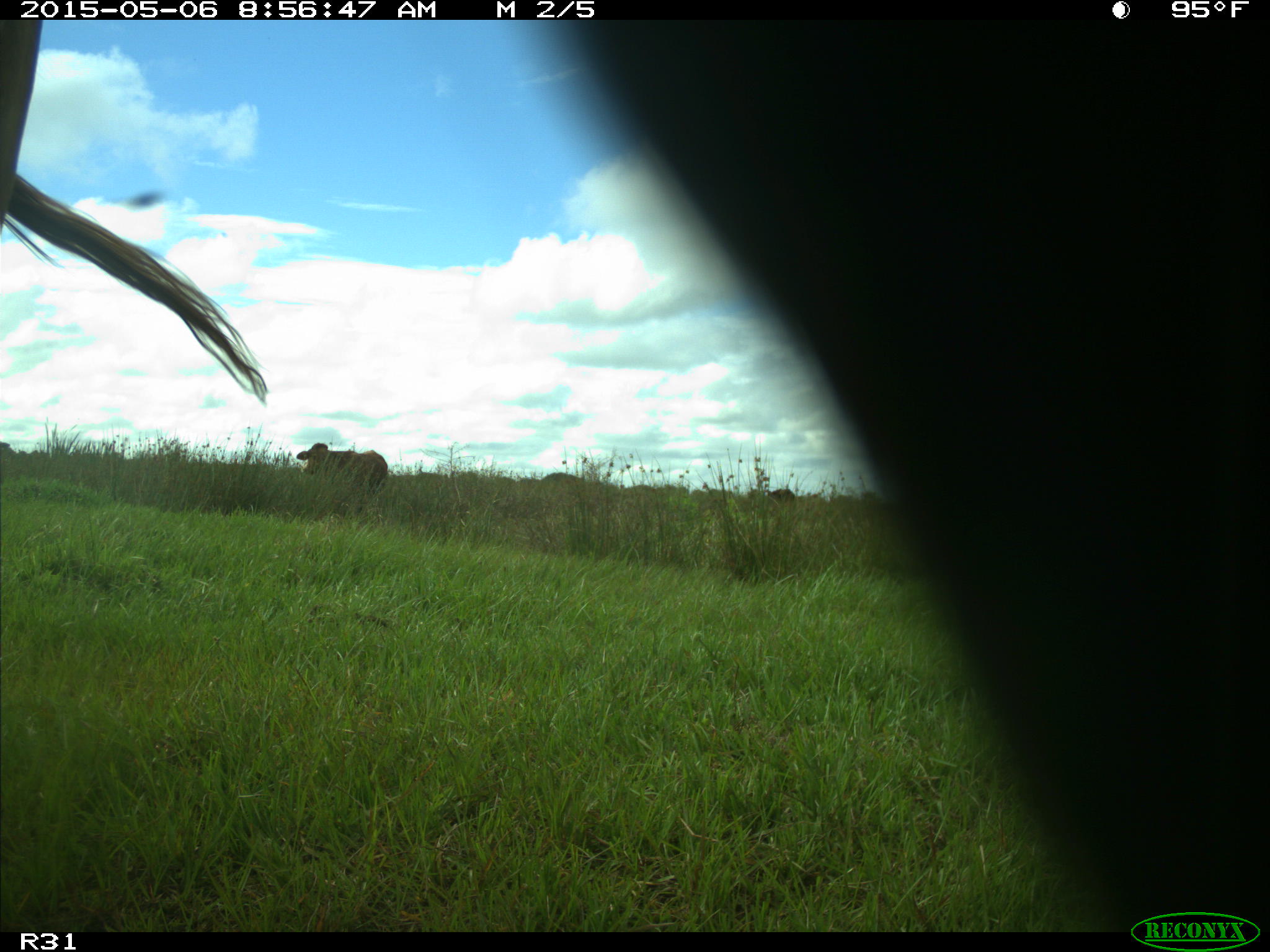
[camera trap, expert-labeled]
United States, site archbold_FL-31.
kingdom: Animalia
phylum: Chordata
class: Mammalia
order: Artiodactyla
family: Bovidae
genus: Bos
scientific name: Bos taurus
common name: domestic cow